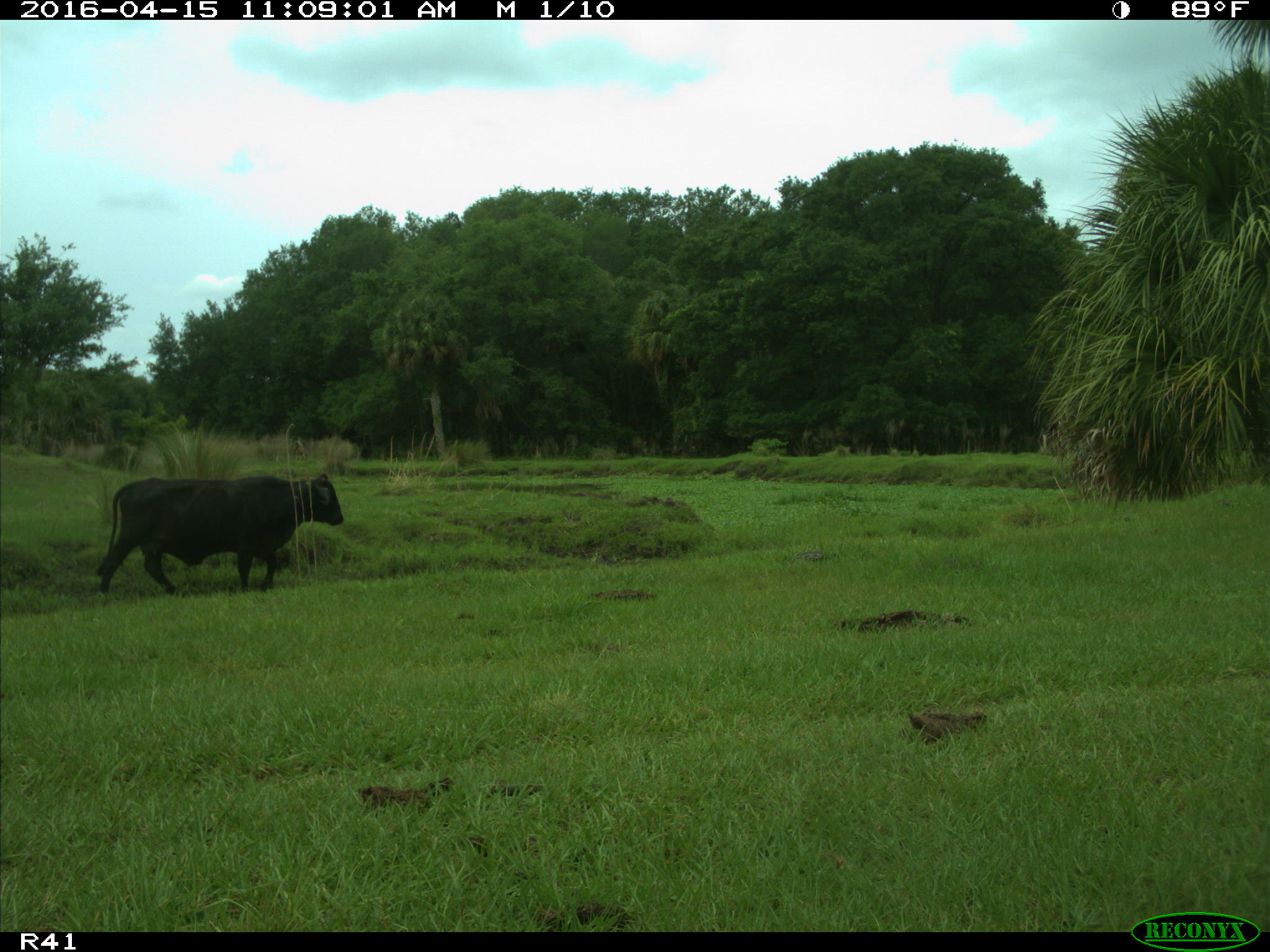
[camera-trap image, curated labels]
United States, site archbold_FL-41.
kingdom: Animalia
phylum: Chordata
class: Mammalia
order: Artiodactyla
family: Bovidae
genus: Bos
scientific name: Bos taurus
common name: domestic cow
Bos taurus (domestic cow).